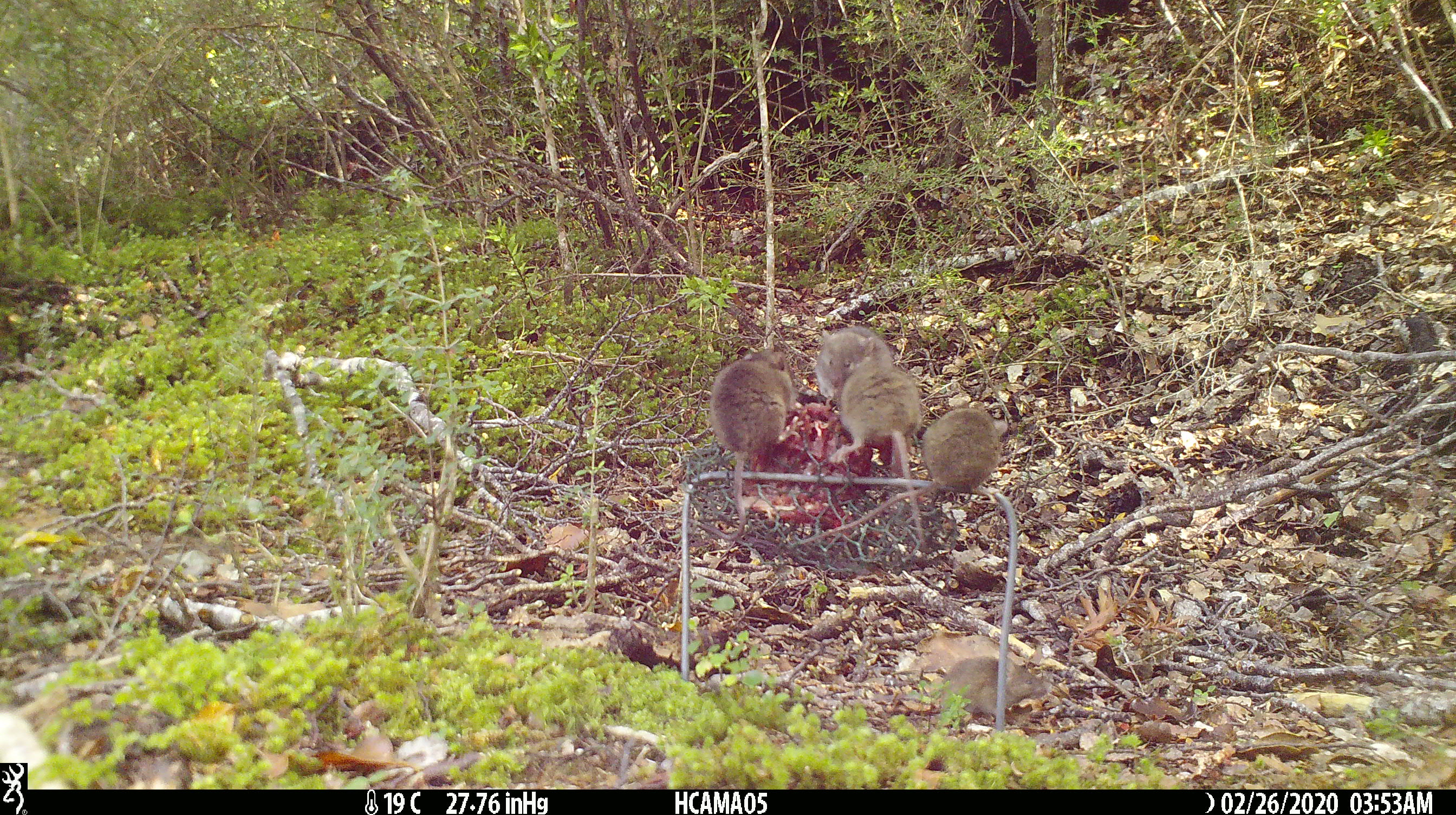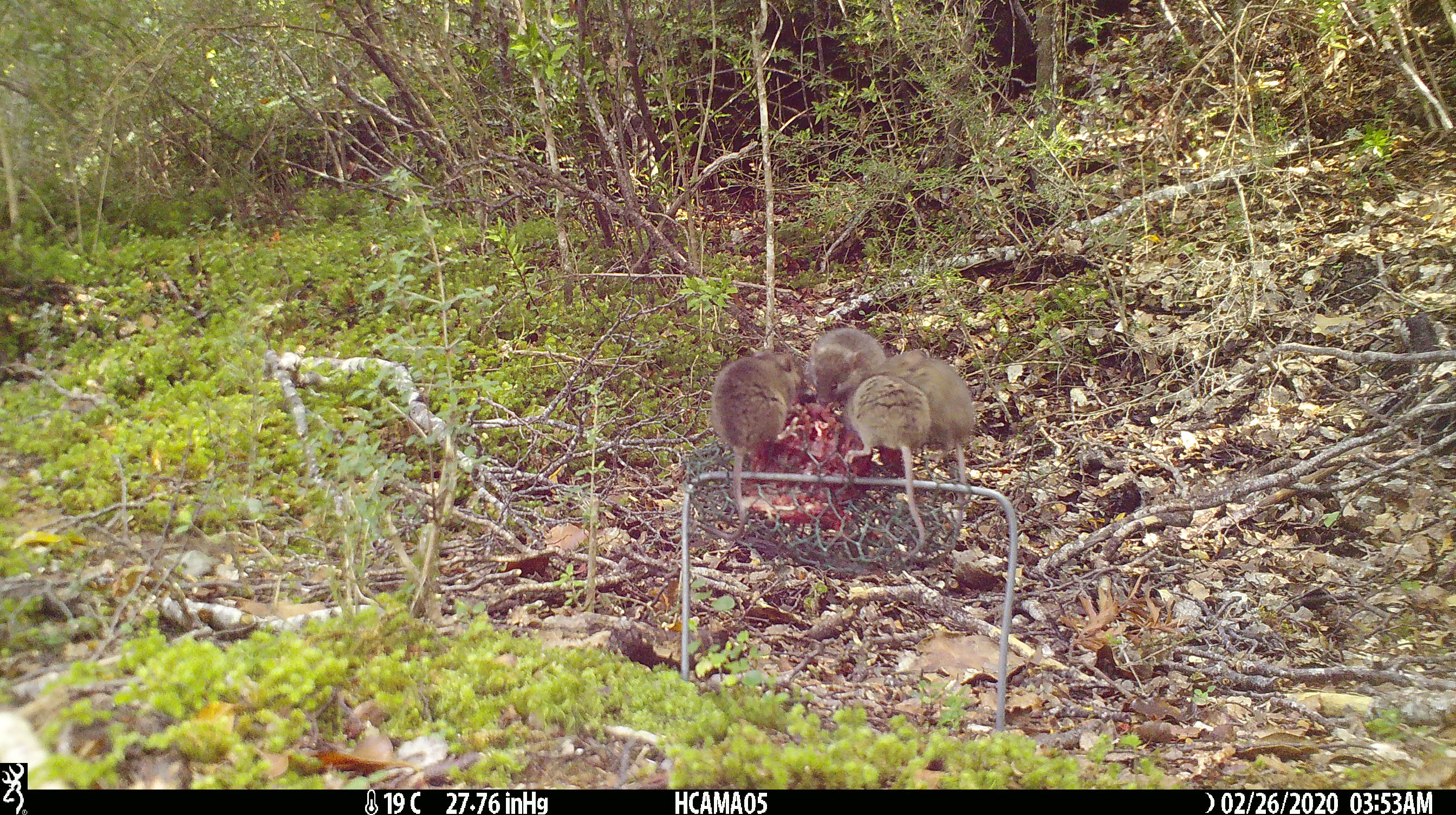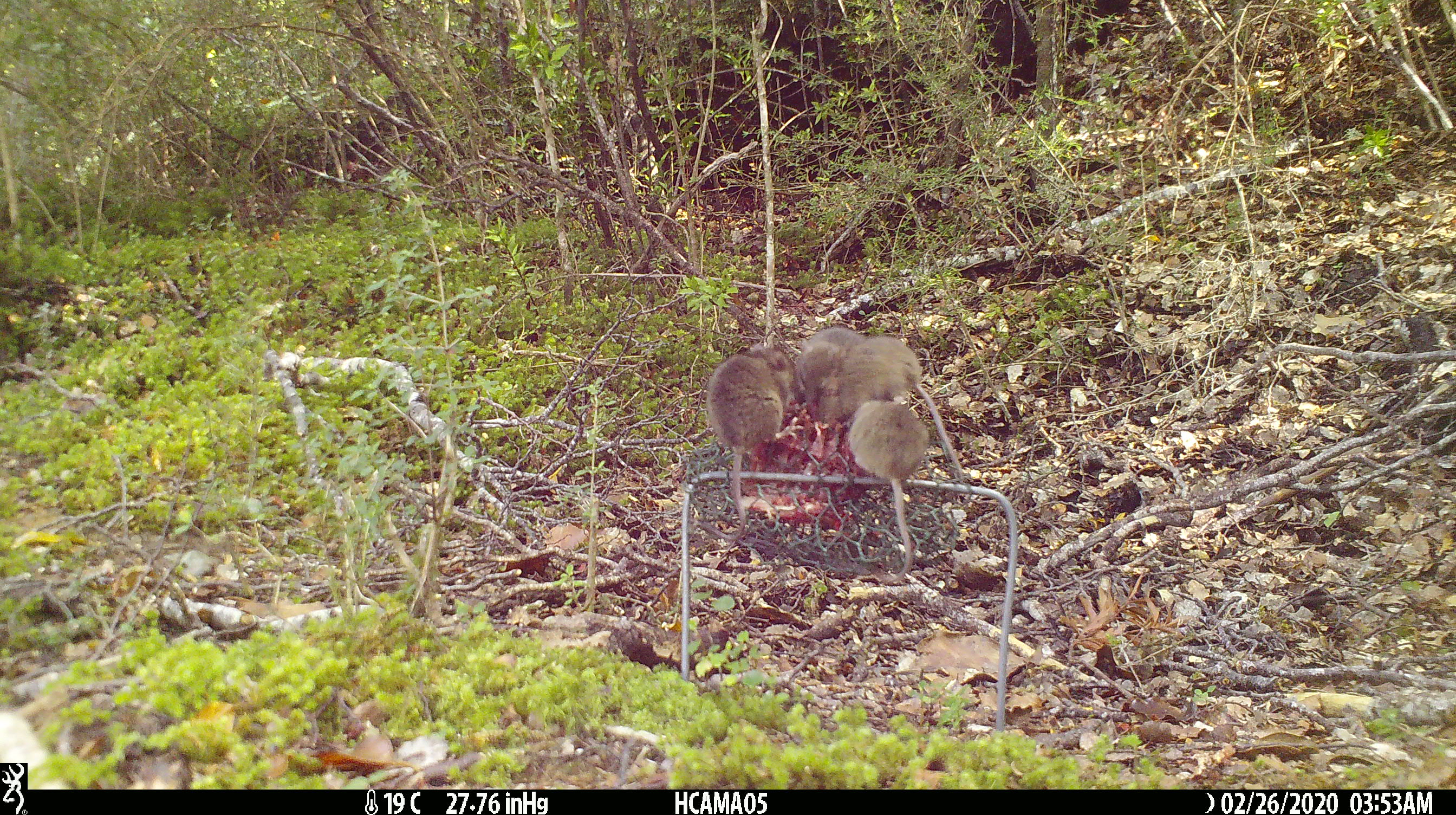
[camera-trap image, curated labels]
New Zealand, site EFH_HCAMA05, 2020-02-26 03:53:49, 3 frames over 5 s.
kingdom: Animalia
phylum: Chordata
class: Mammalia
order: Rodentia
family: Muridae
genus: Mus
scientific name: Mus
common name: mouse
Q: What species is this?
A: Mouse (Mus).